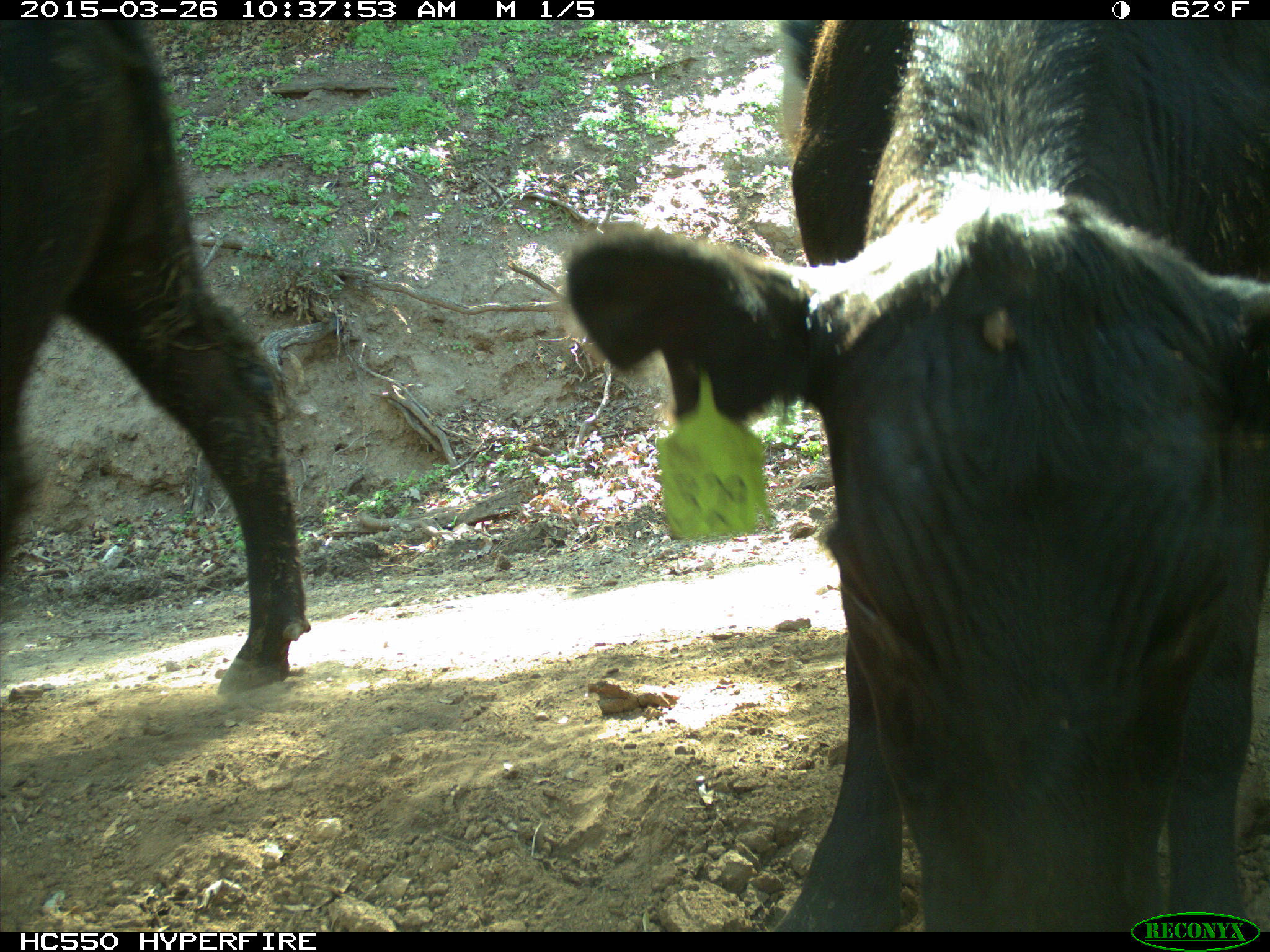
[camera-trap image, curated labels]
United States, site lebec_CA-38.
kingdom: Animalia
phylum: Chordata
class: Mammalia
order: Artiodactyla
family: Bovidae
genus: Bos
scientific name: Bos taurus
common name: domestic cow